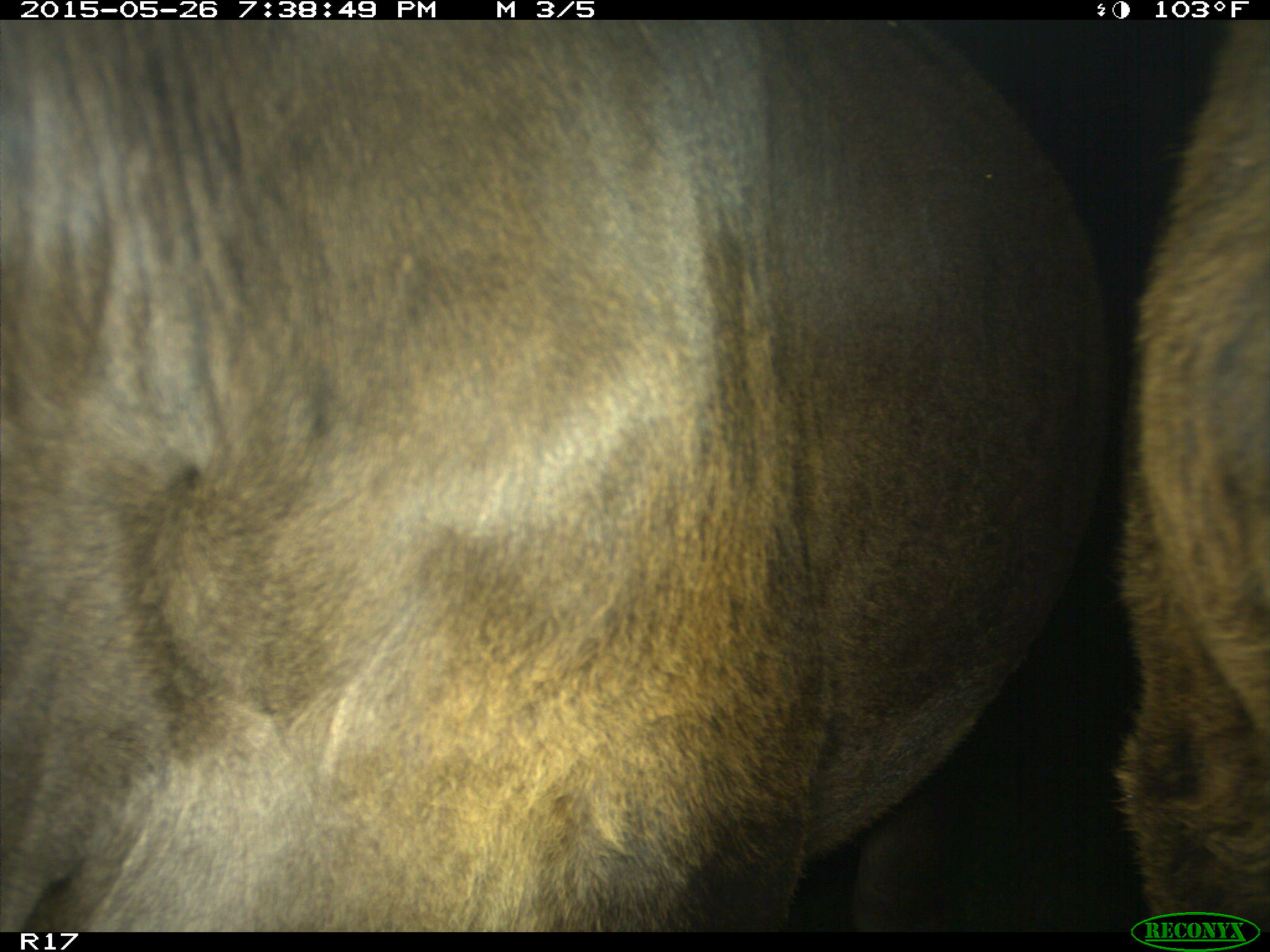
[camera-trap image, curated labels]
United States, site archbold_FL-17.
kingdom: Animalia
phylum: Chordata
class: Mammalia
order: Artiodactyla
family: Bovidae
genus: Bos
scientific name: Bos taurus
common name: domestic cow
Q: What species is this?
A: Bos taurus (domestic cow).